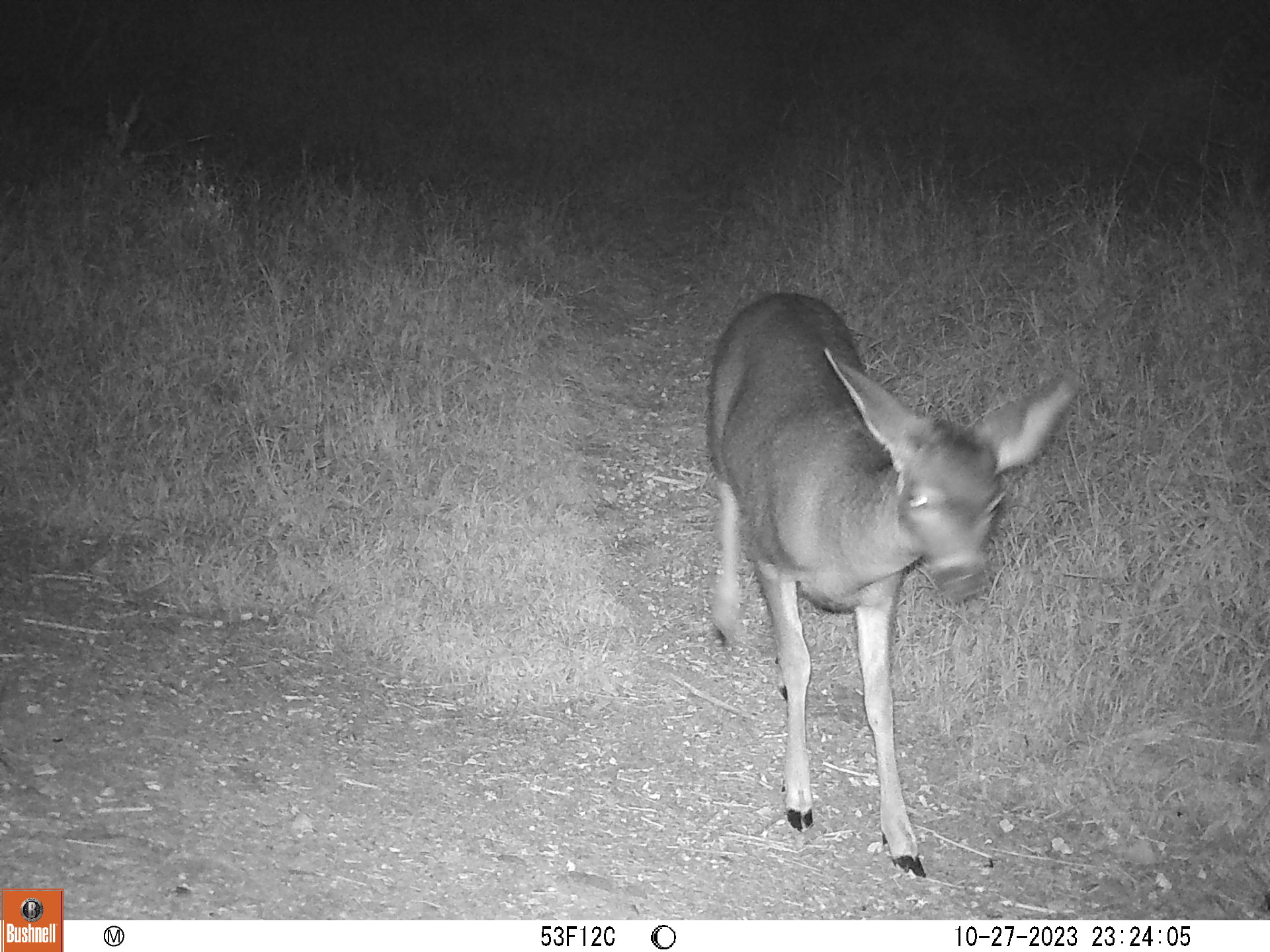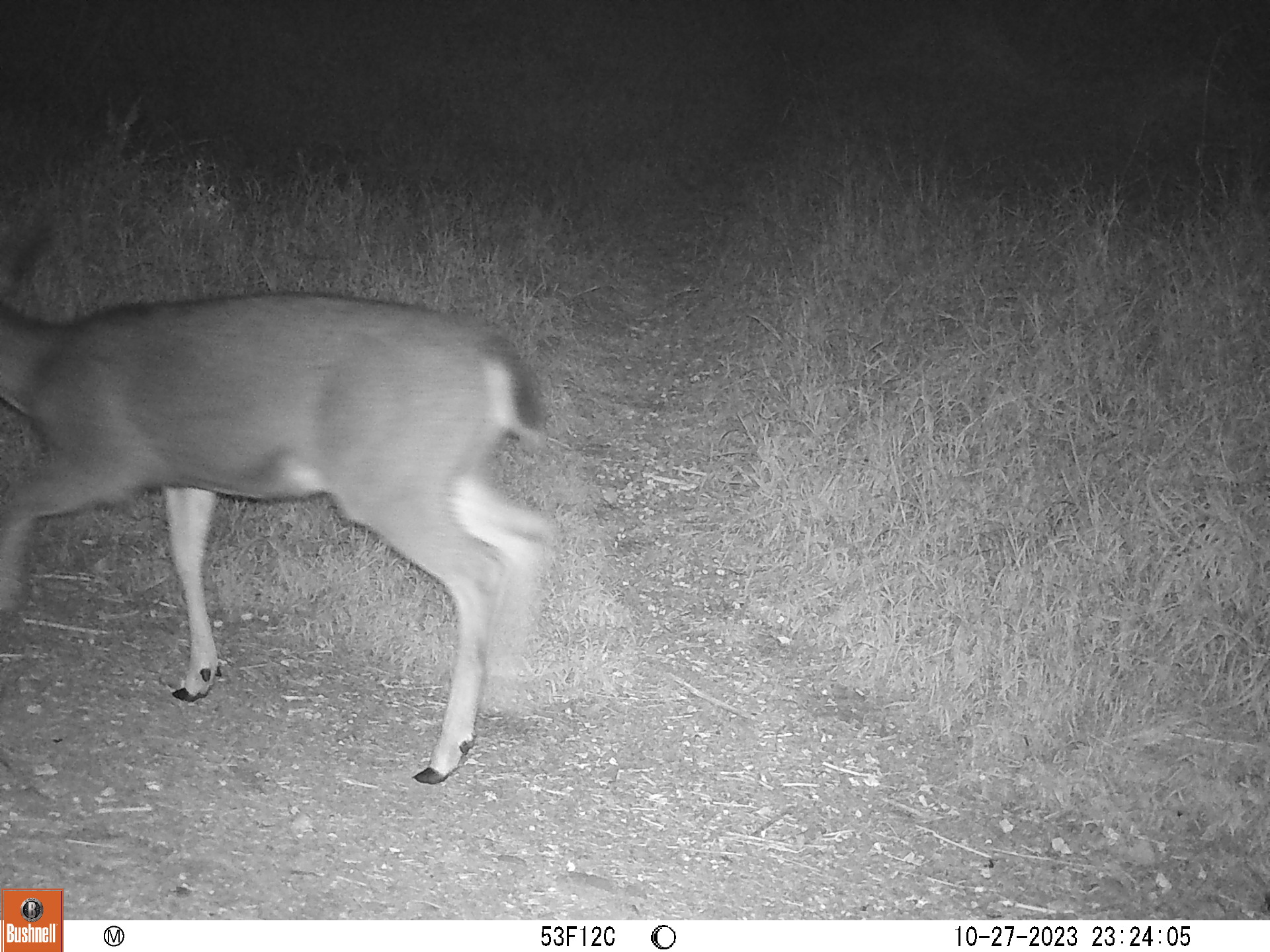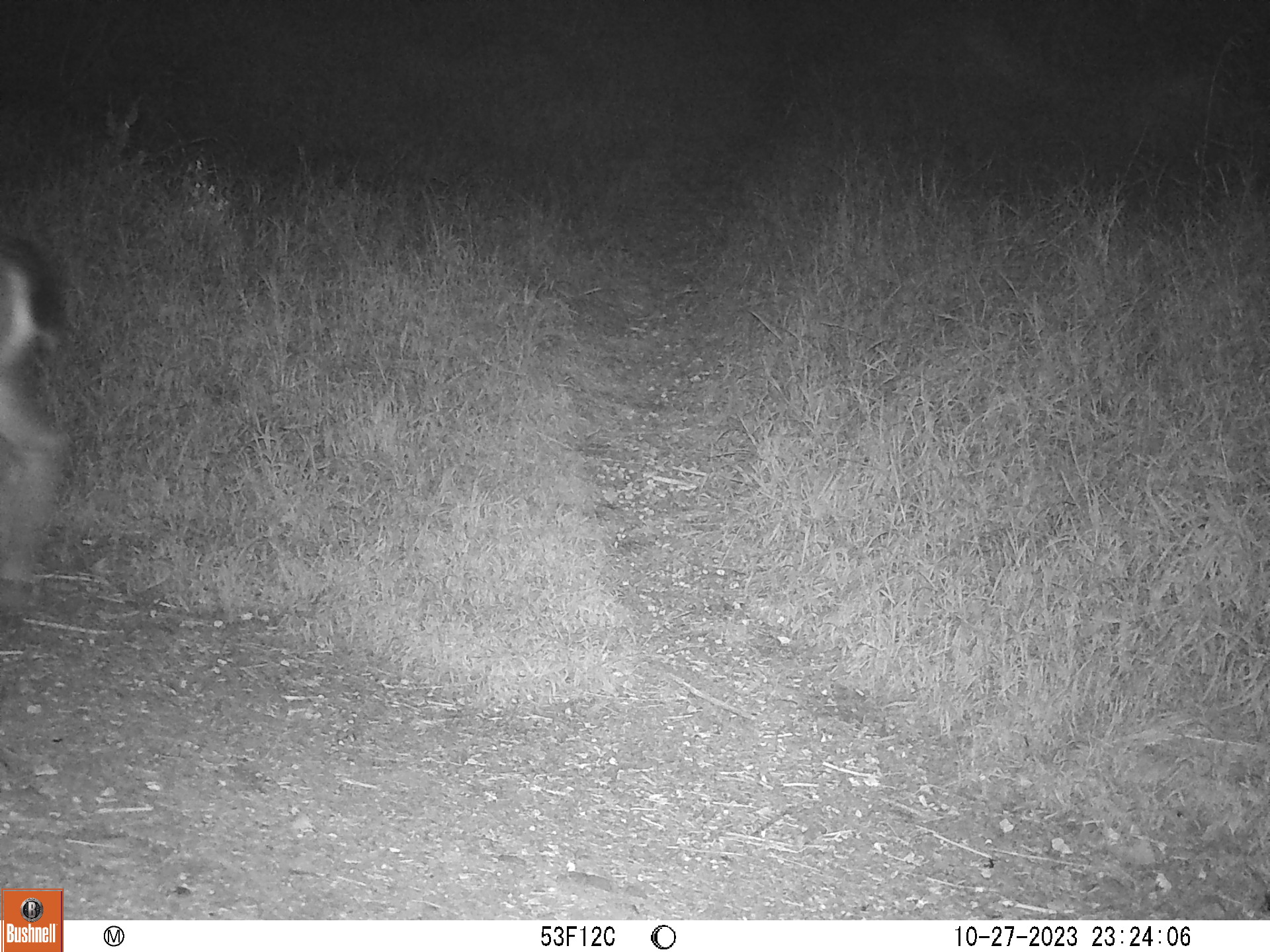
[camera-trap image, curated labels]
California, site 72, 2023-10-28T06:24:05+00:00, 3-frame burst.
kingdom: Animalia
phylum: Chordata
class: Mammalia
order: Artiodactyla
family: Cervidae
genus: Odocoileus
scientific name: Odocoileus hemionus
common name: mule deer